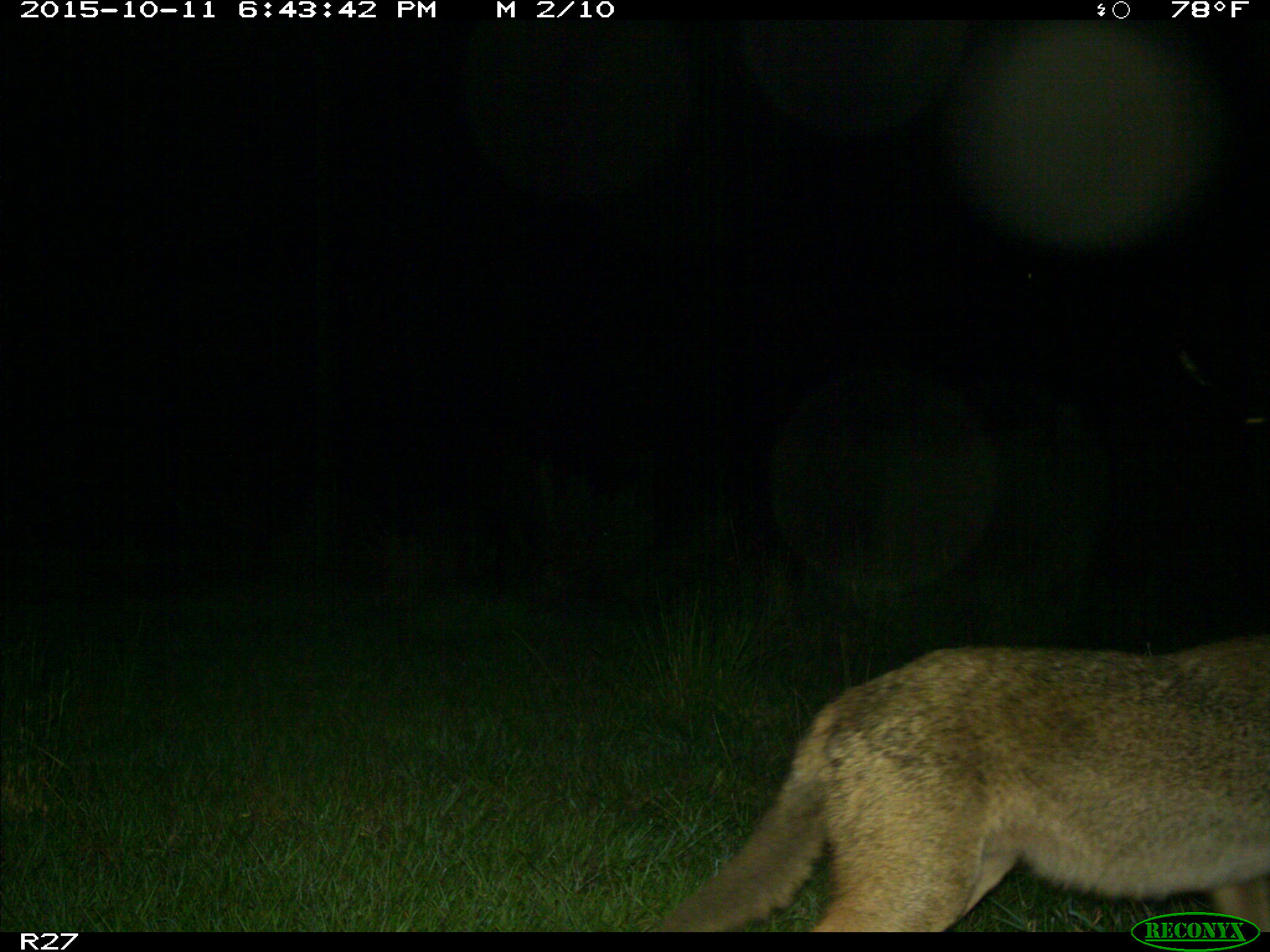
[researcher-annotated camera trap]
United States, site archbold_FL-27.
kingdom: Animalia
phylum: Chordata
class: Mammalia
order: Carnivora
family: Canidae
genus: Canis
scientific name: Canis latrans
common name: coyote